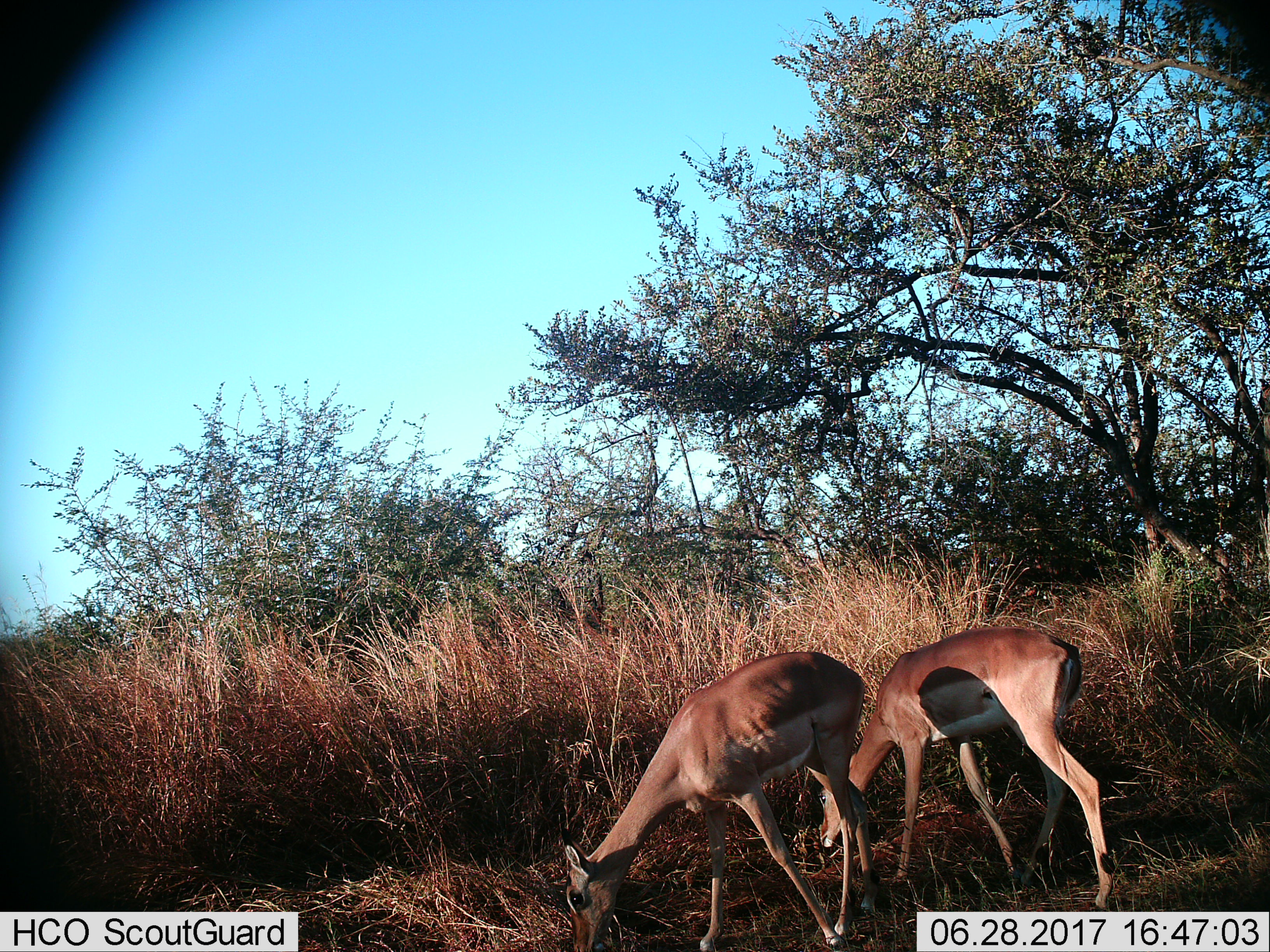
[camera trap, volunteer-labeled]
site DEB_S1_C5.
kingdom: Animalia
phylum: Chordata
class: Mammalia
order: Artiodactyla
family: Bovidae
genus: Aepyceros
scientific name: Aepyceros melampus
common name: impala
Impala (Aepyceros melampus), count 2. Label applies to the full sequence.